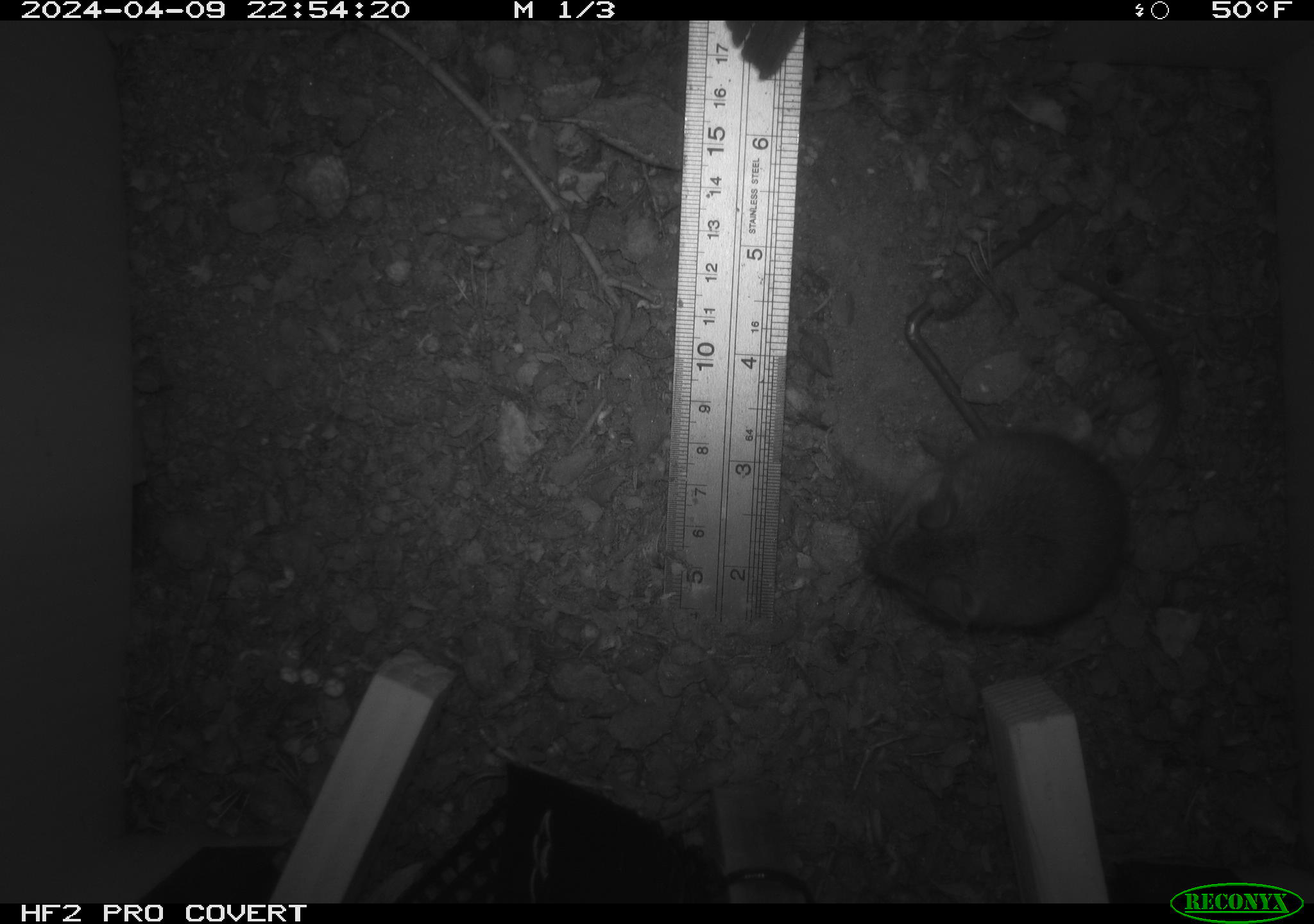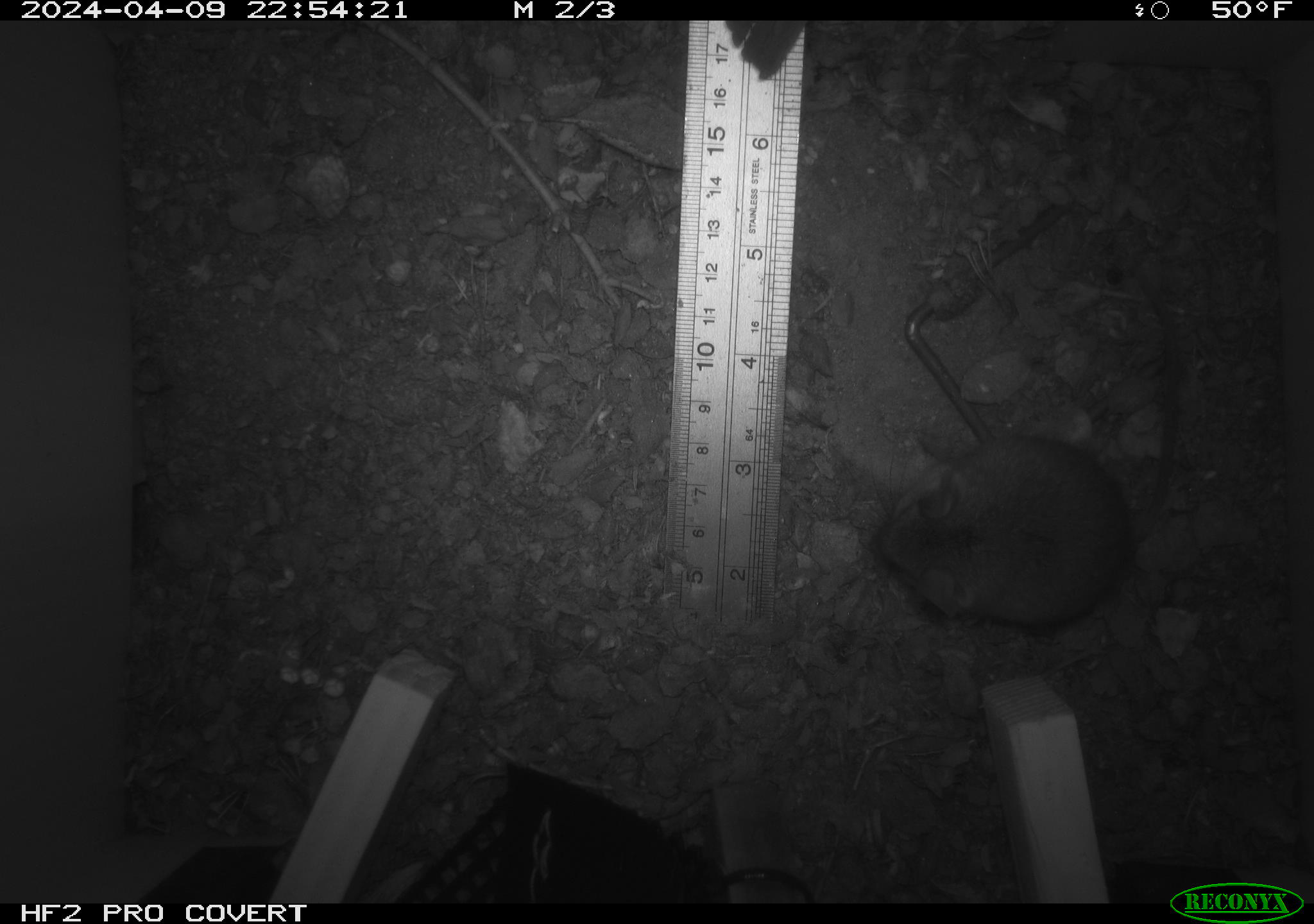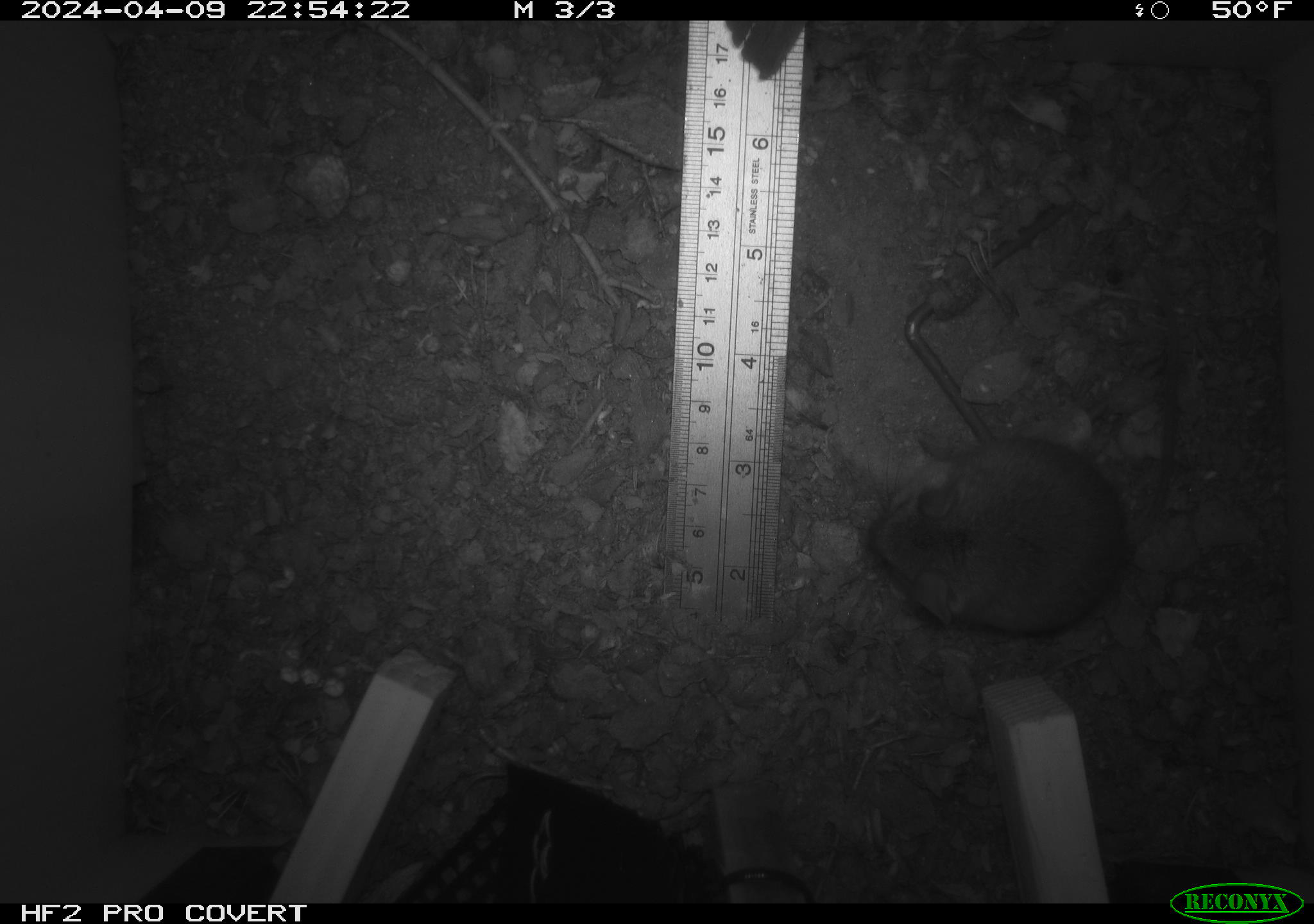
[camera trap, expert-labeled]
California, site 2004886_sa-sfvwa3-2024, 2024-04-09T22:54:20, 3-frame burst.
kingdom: Animalia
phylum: Chordata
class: Mammalia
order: Rodentia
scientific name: Rodentia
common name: mouse species